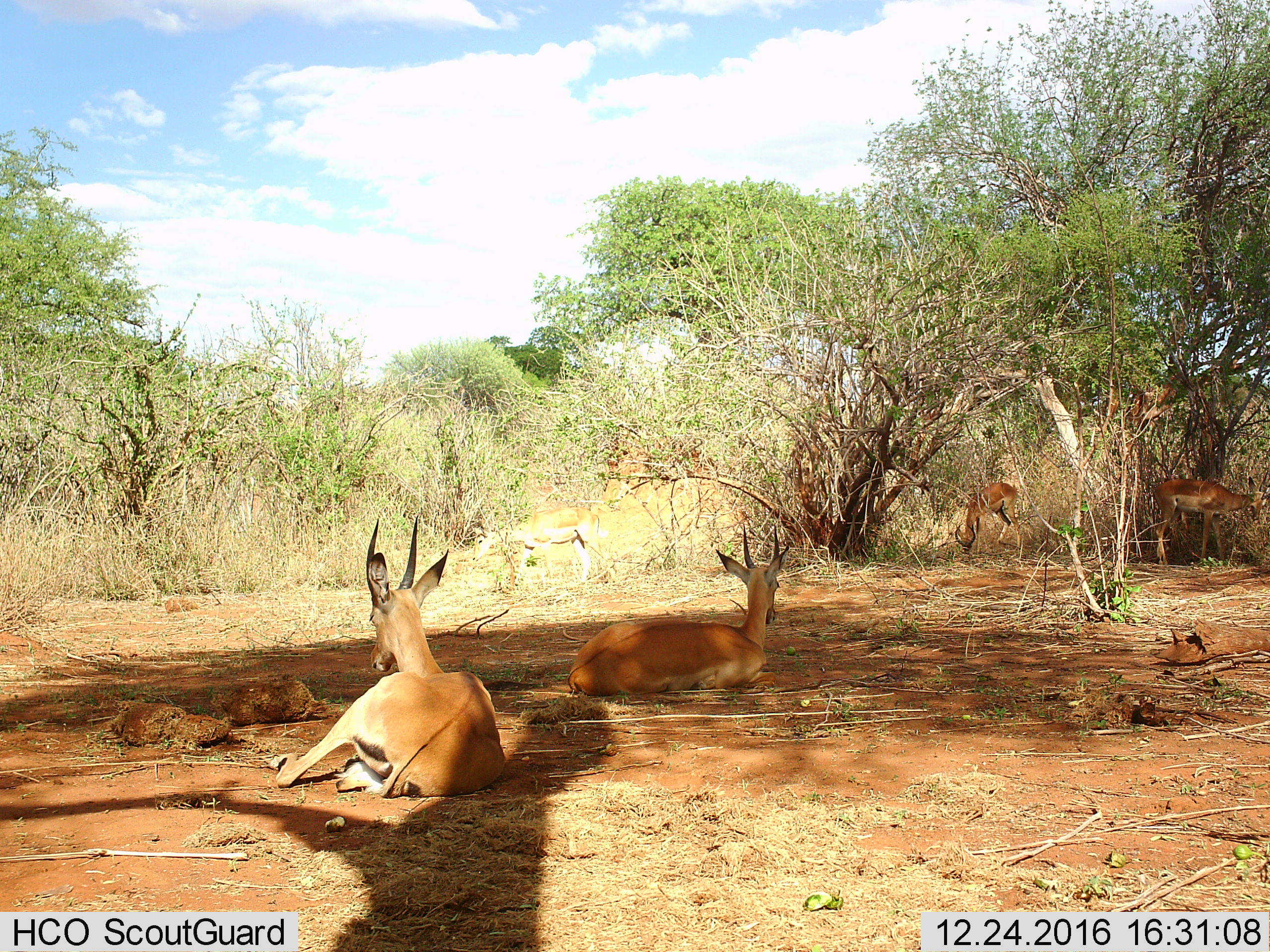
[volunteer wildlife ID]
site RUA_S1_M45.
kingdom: Animalia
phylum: Chordata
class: Mammalia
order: Artiodactyla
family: Bovidae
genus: Aepyceros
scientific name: Aepyceros melampus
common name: impala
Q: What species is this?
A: Impala (Aepyceros melampus).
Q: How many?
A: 5.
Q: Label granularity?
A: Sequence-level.